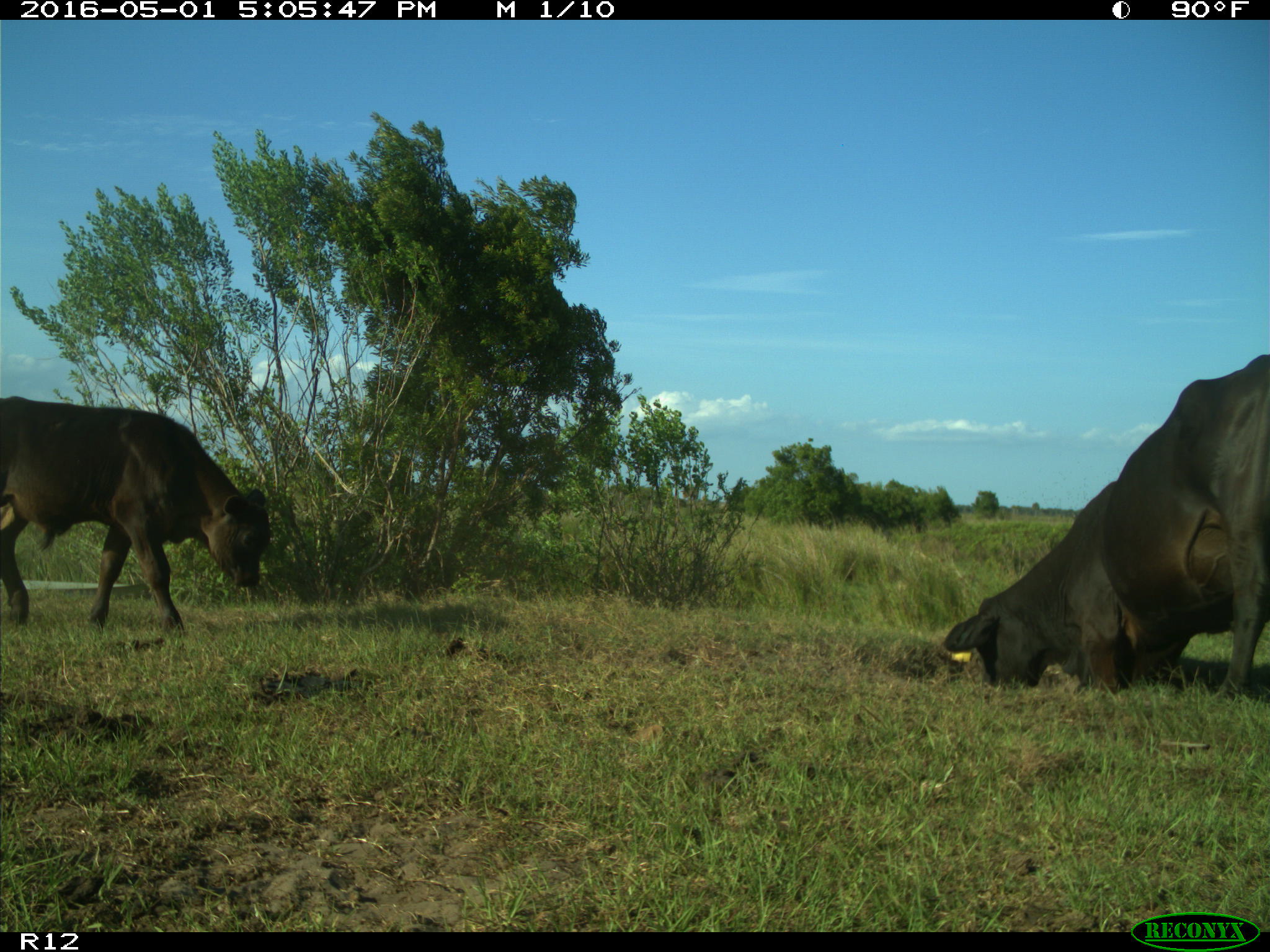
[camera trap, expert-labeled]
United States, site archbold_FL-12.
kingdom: Animalia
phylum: Chordata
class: Mammalia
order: Artiodactyla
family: Bovidae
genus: Bos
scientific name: Bos taurus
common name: domestic cow